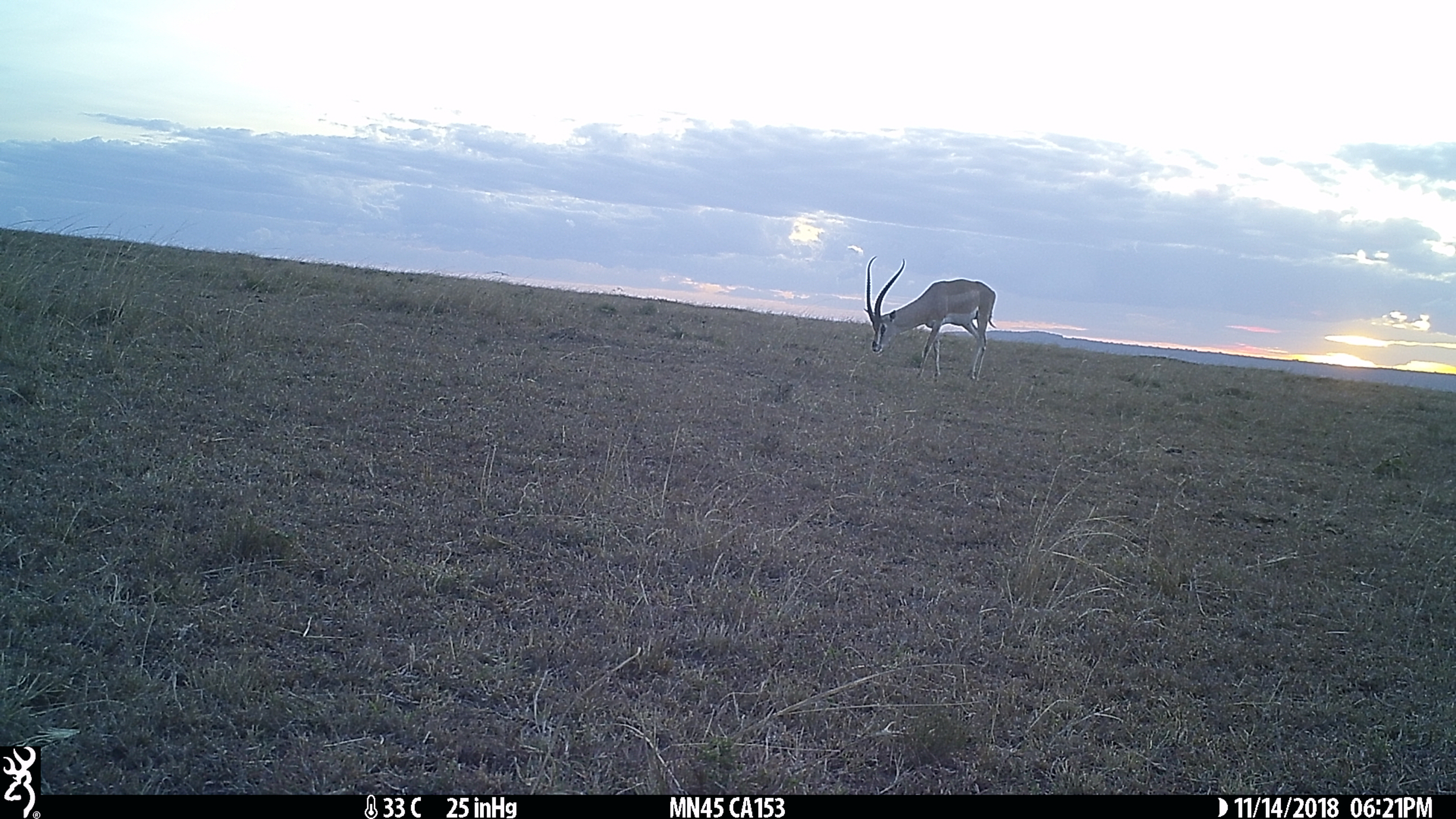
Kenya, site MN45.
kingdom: Animalia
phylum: Chordata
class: Mammalia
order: Artiodactyla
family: Bovidae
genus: Nanger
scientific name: Nanger granti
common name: grant's gazelle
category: gazelle grants